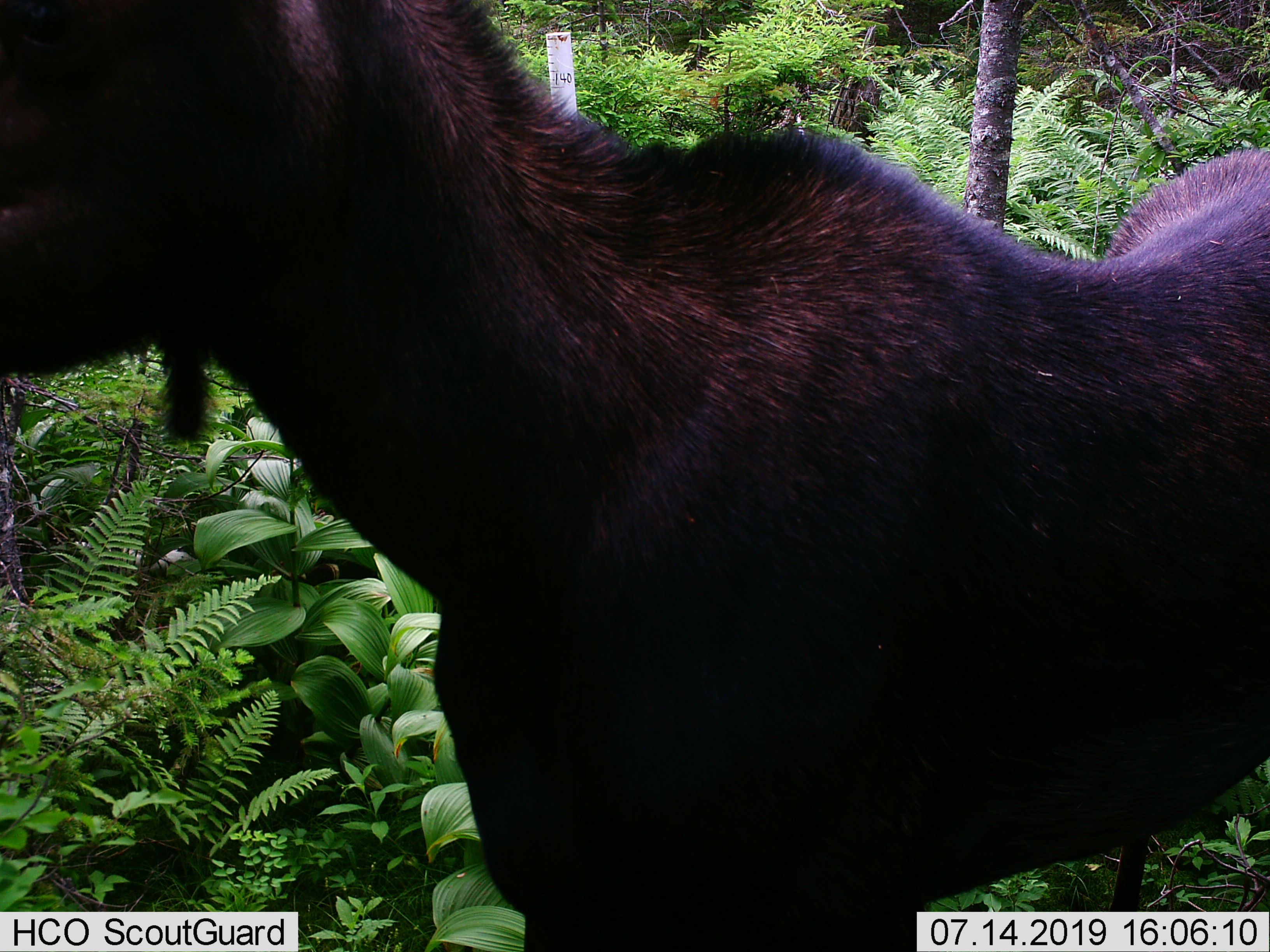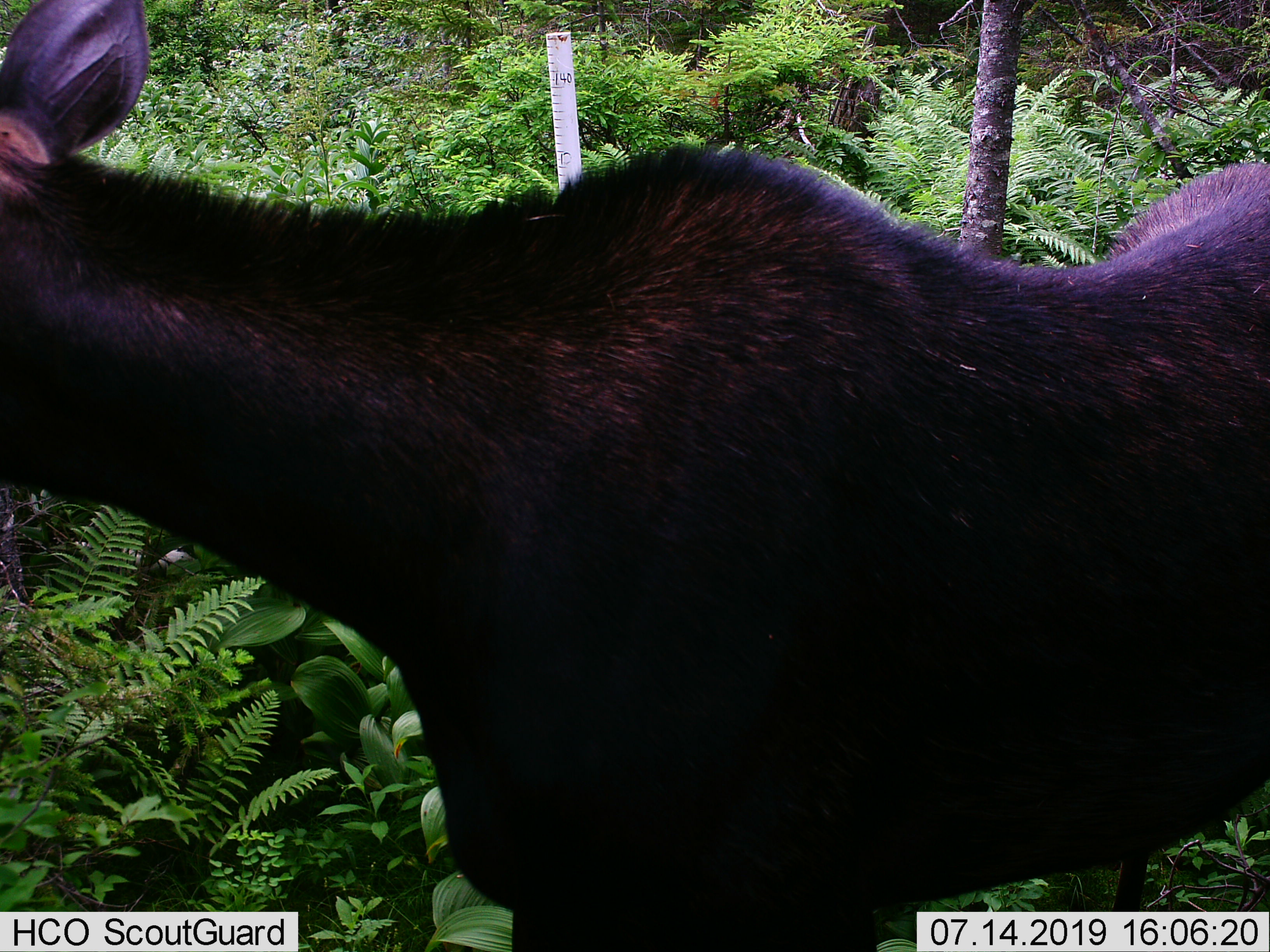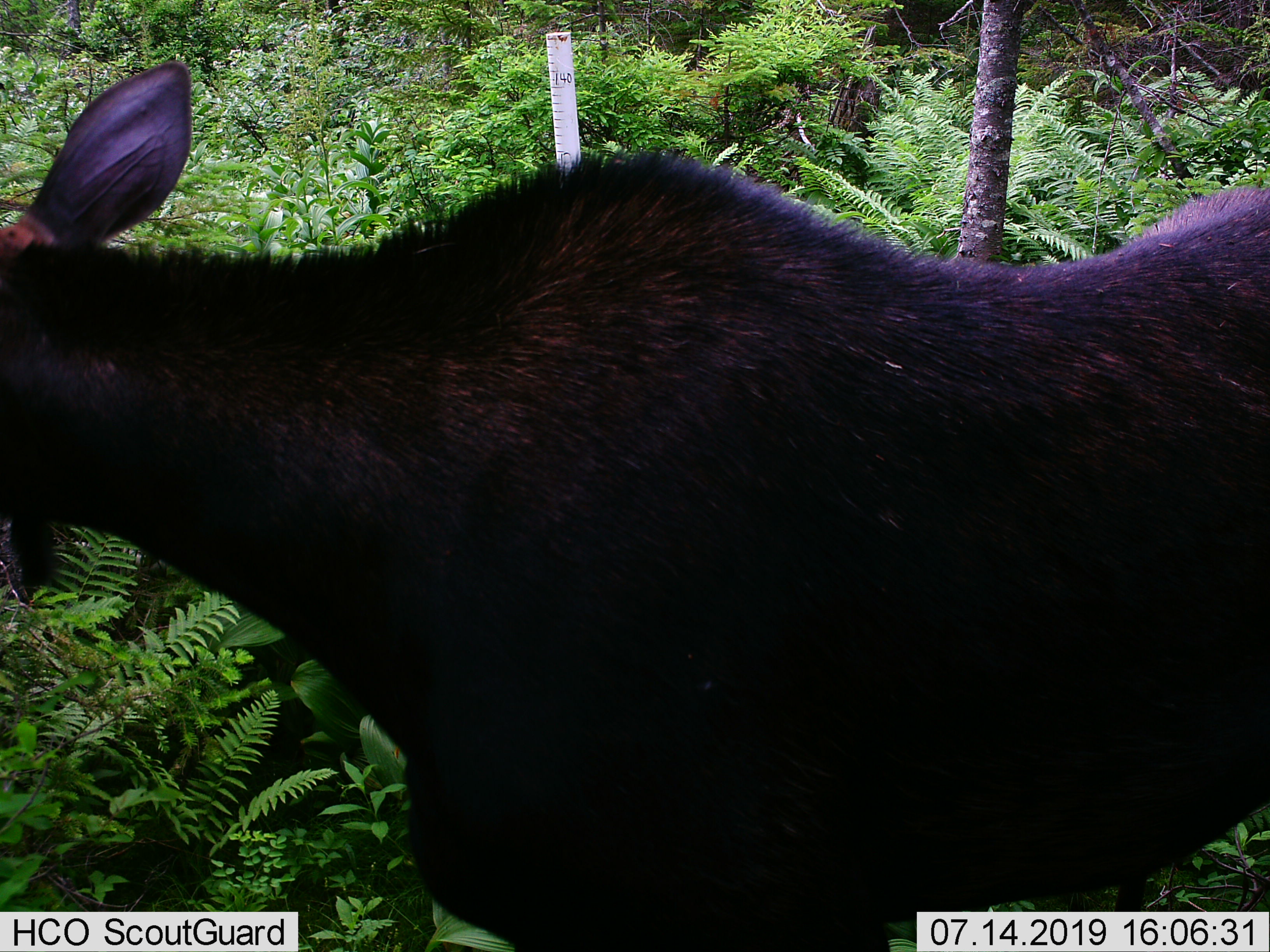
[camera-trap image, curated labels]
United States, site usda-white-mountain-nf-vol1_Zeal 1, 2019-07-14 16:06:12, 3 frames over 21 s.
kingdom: Animalia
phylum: Chordata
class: Mammalia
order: Artiodactyla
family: Cervidae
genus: Alces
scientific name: Alces alces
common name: moose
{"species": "moose (Alces alces)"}